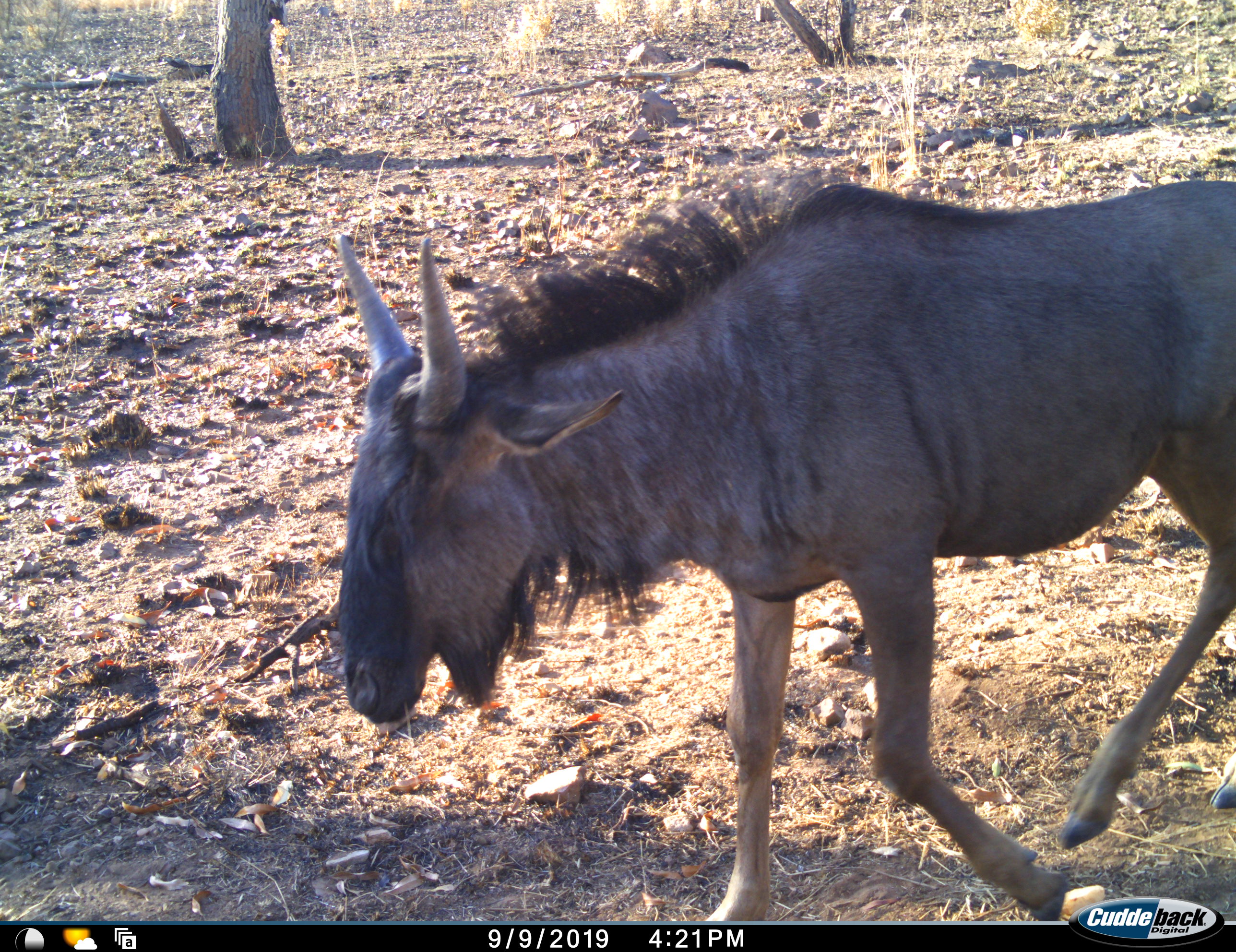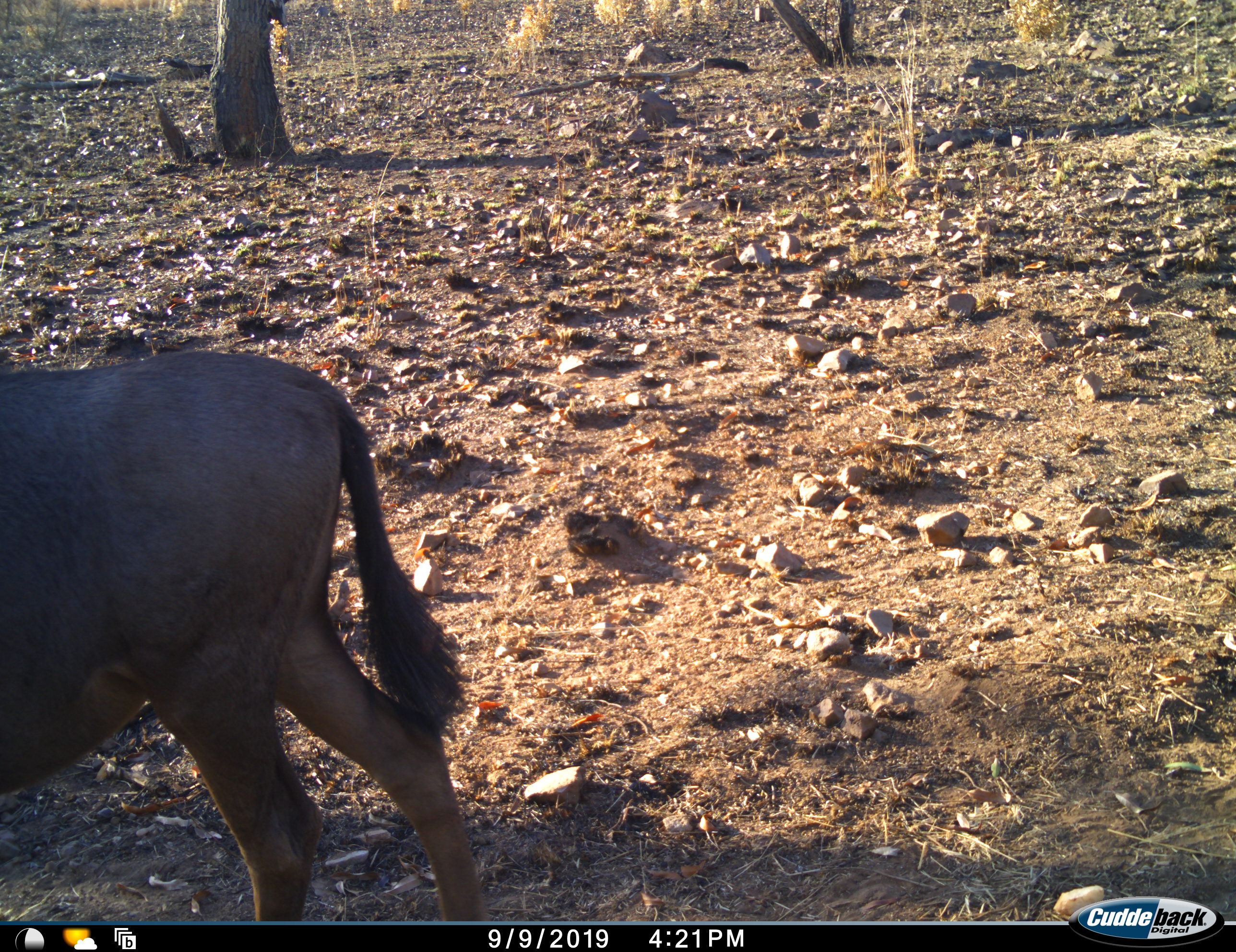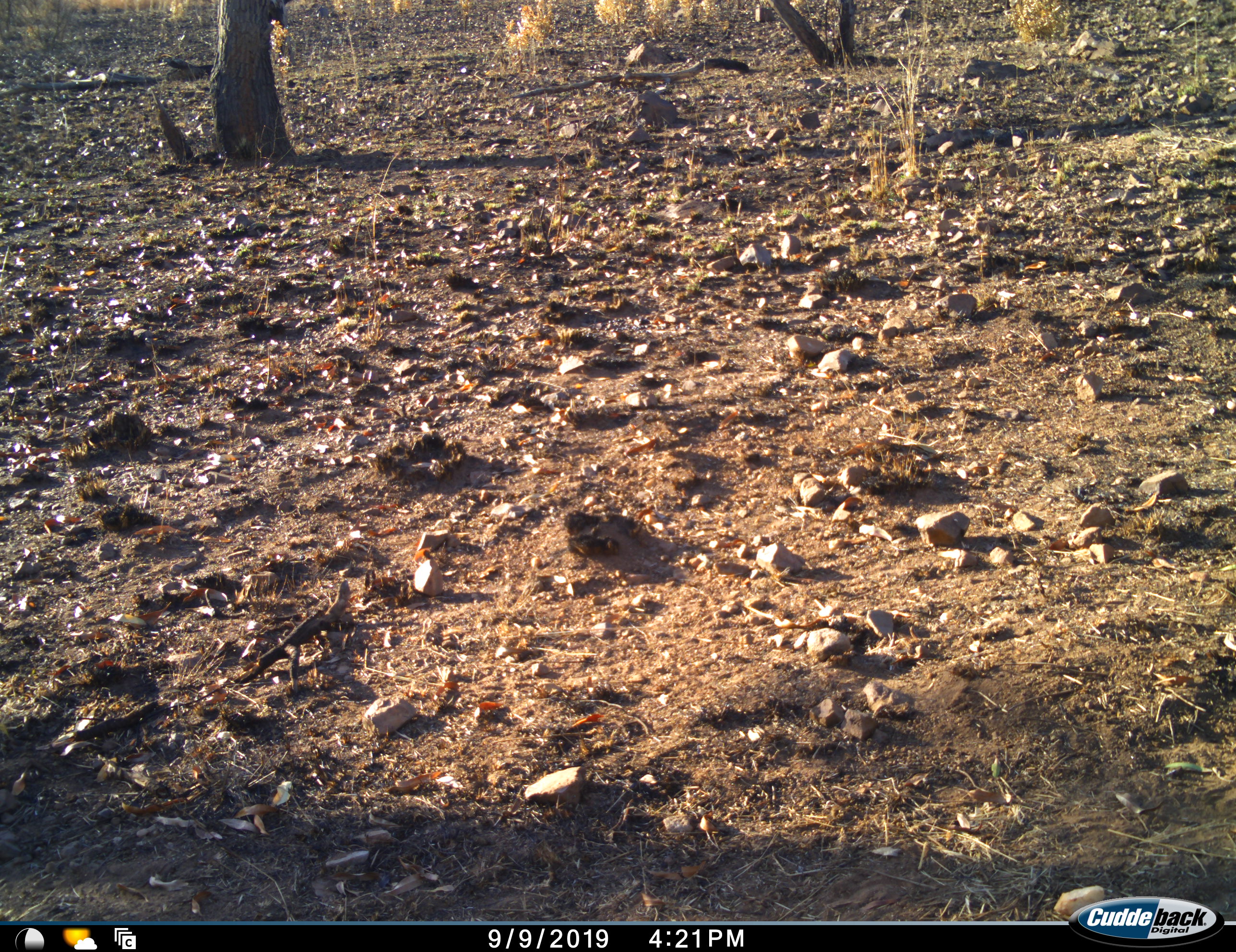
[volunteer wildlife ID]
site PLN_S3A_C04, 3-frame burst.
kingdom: Animalia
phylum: Chordata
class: Mammalia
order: Artiodactyla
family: Bovidae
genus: Connochaetes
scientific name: Connochaetes taurinus taurinus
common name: blue wildebeest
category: wildebeestblue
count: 1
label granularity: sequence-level